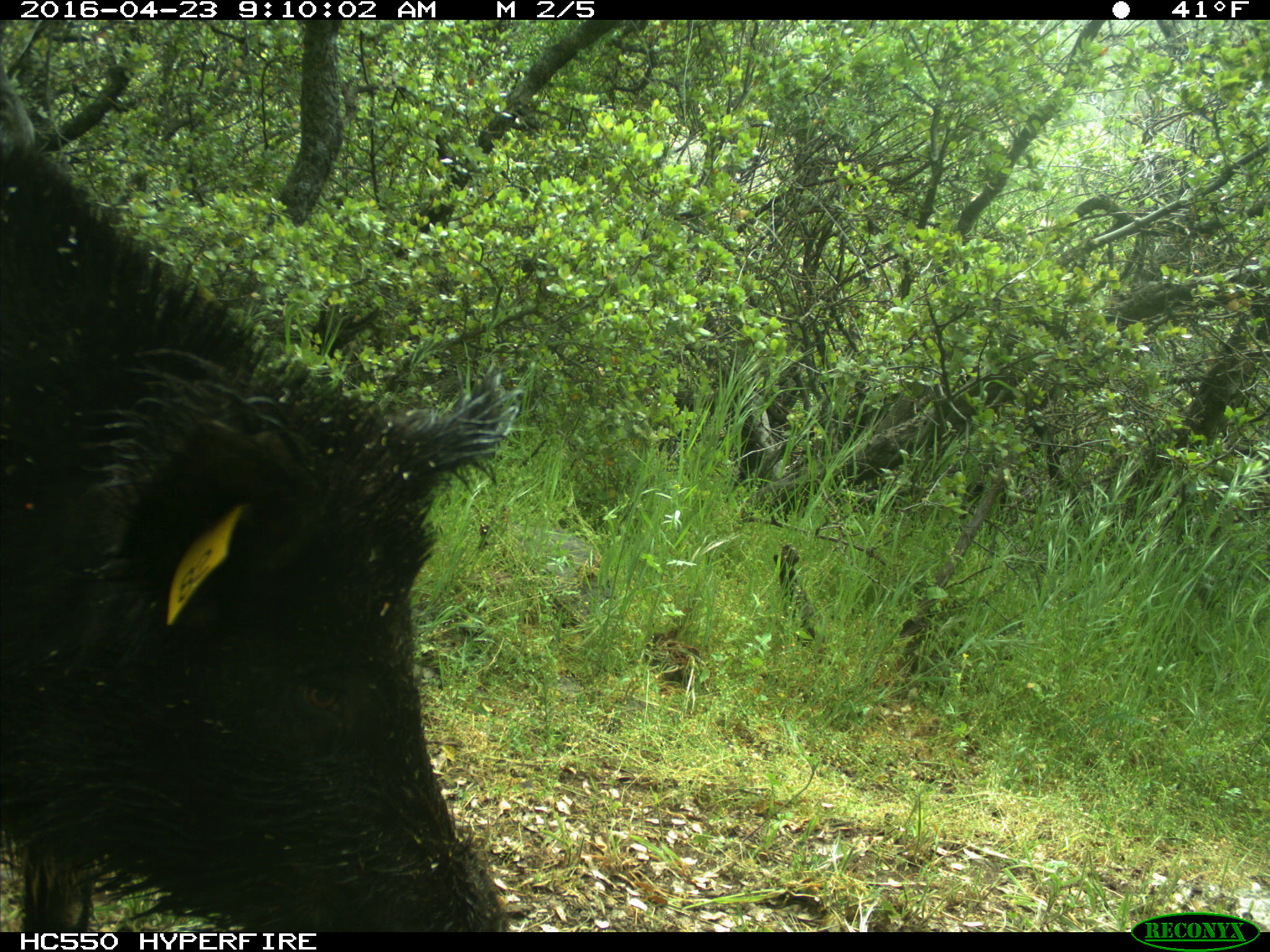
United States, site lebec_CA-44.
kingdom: Animalia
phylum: Chordata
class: Mammalia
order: Artiodactyla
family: Suidae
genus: Sus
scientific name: Sus scrofa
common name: wild boar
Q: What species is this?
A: Sus scrofa (wild boar).